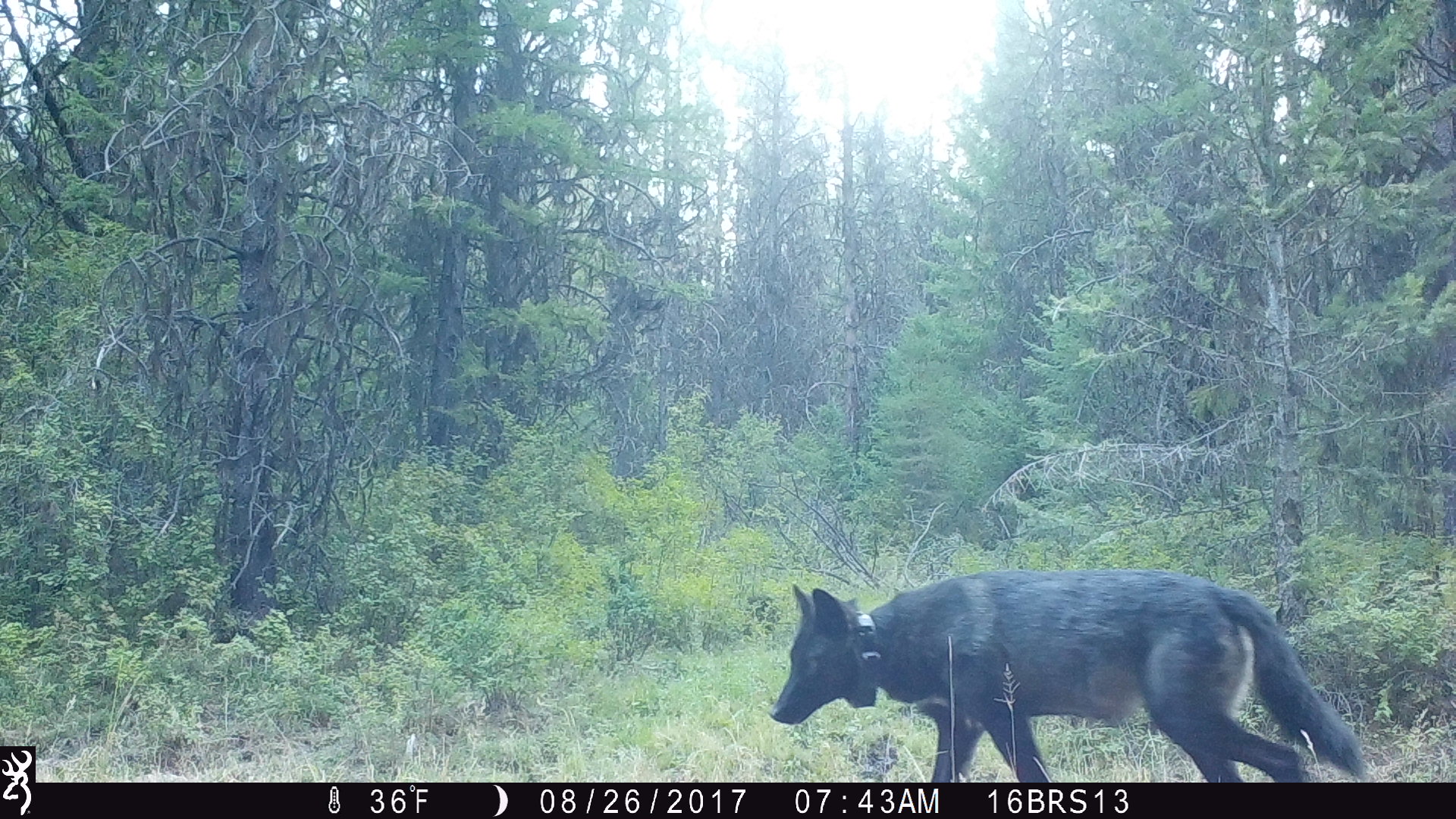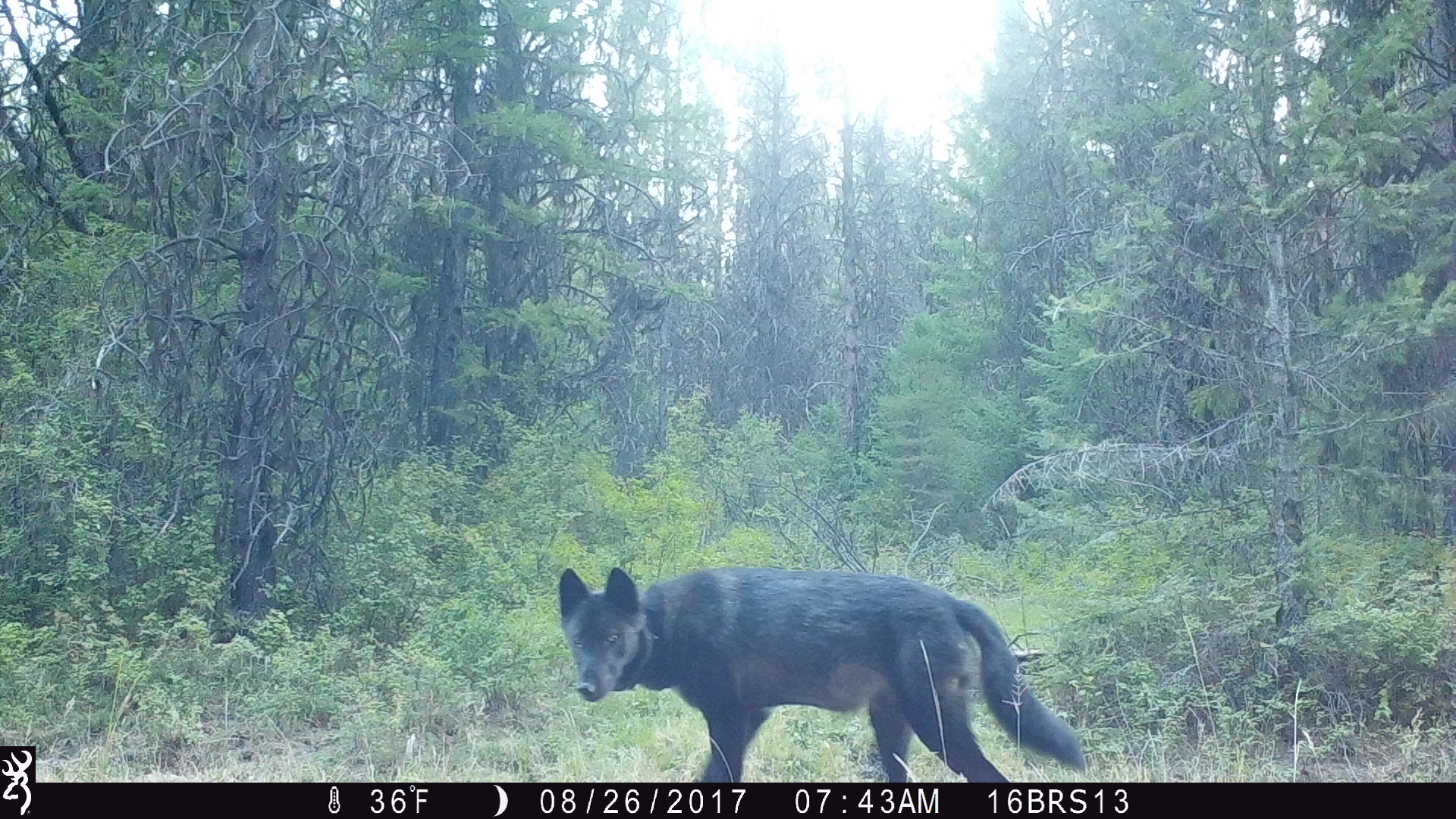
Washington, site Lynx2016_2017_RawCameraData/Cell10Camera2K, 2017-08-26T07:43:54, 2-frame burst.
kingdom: Animalia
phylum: Chordata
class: Mammalia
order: Carnivora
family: Canidae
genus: Canis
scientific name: Canis lupus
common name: gray wolf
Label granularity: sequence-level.